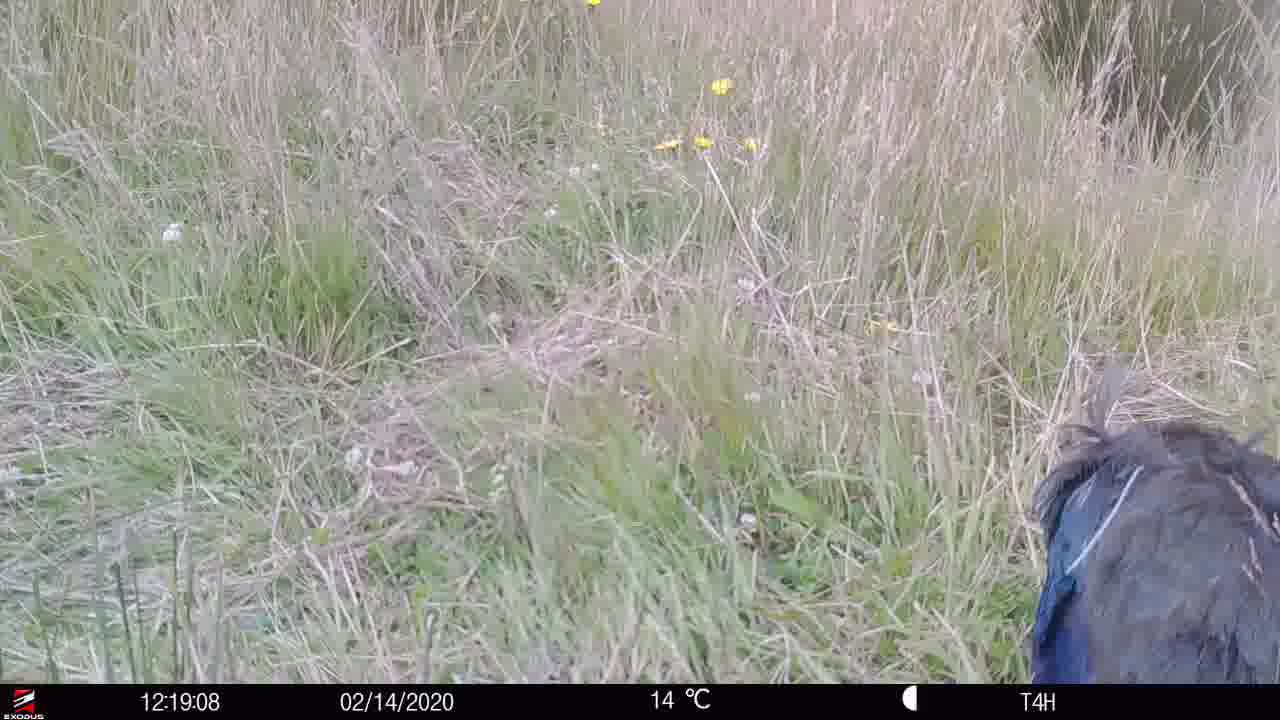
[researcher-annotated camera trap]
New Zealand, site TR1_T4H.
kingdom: Animalia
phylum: Chordata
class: Aves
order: Gruiformes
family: Rallidae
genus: Porphyrio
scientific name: Porphyrio mantelli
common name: takahe